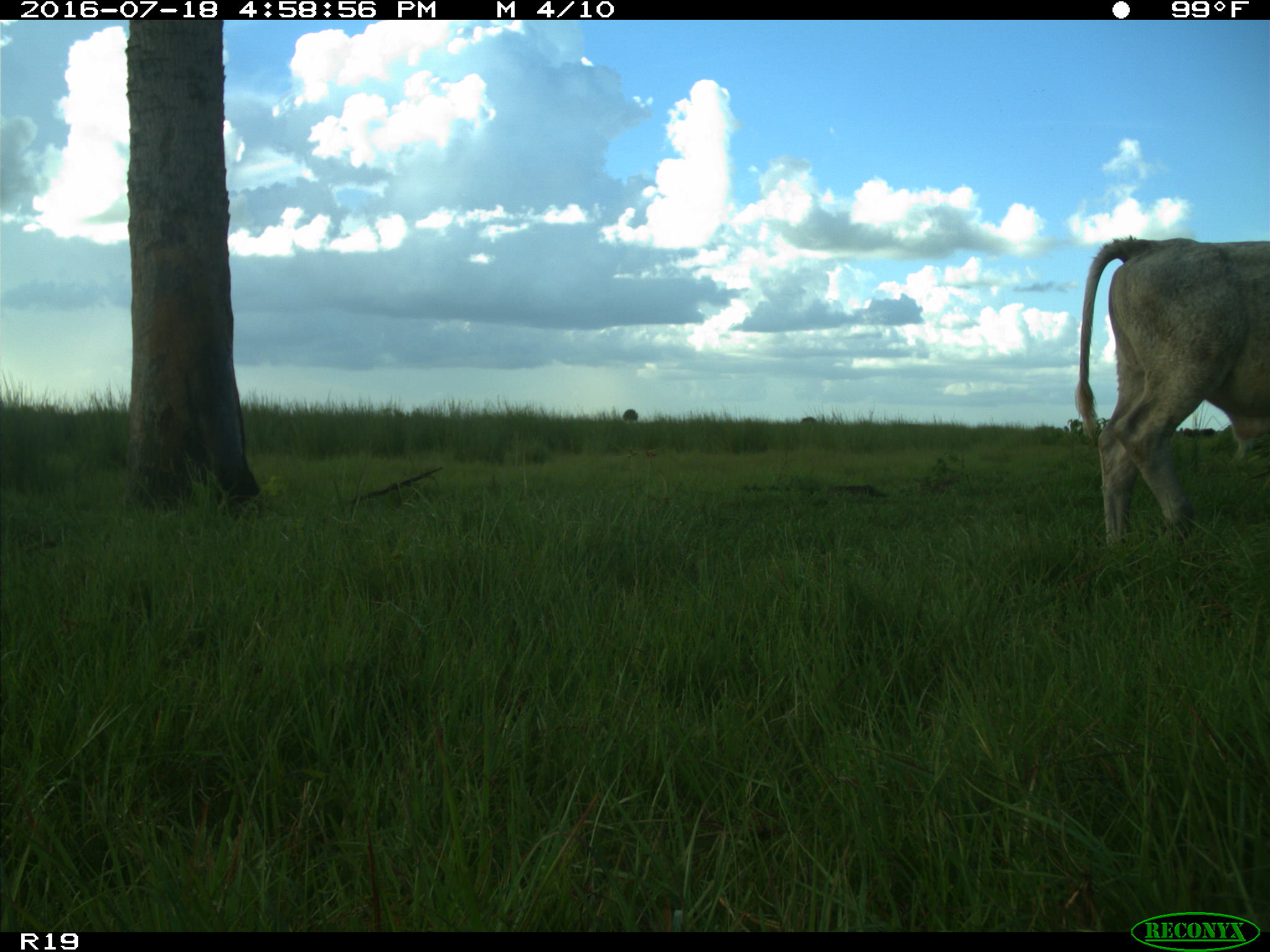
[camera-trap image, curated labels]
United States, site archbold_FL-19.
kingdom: Animalia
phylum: Chordata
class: Mammalia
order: Artiodactyla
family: Bovidae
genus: Bos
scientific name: Bos taurus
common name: domestic cow